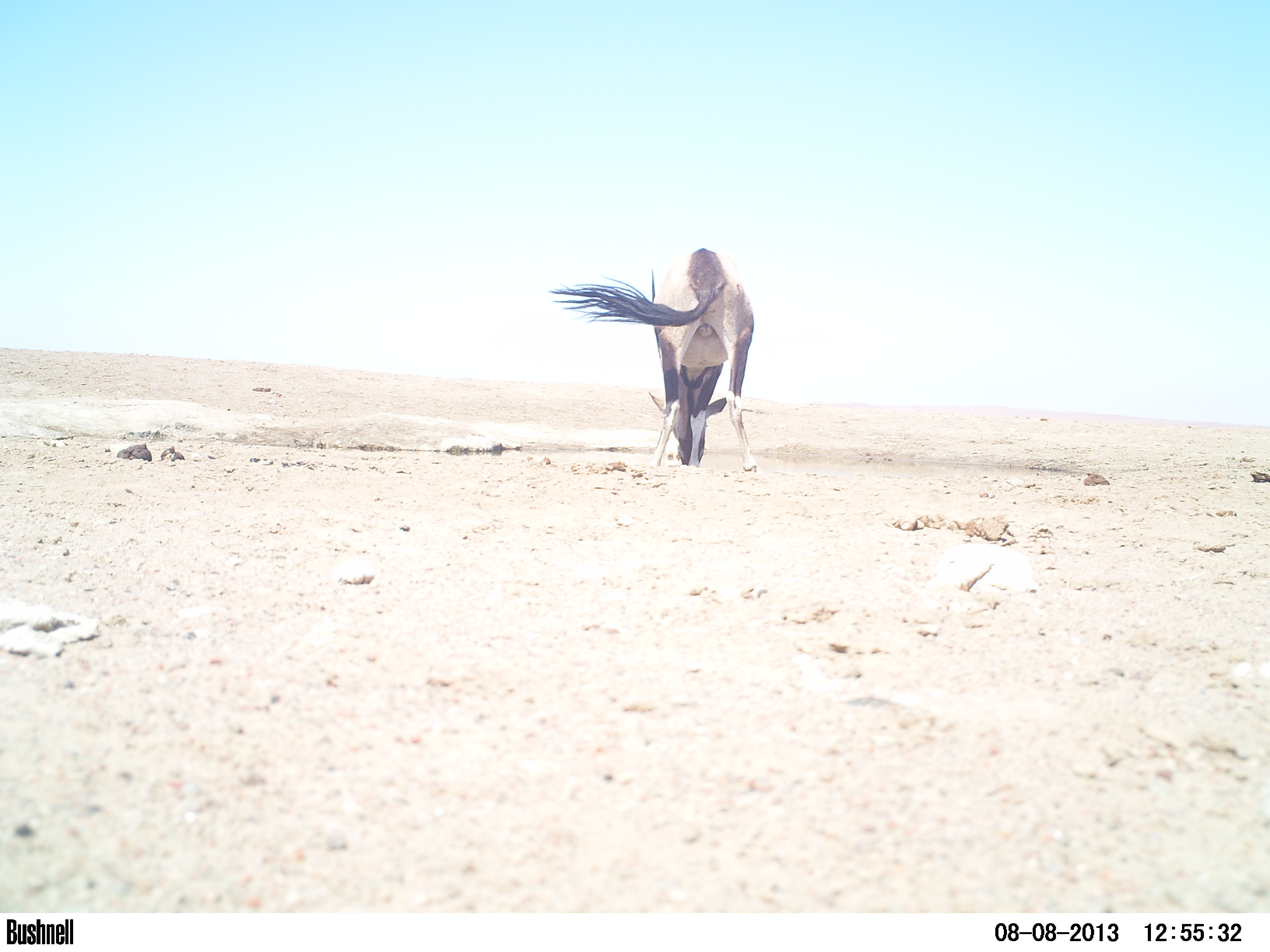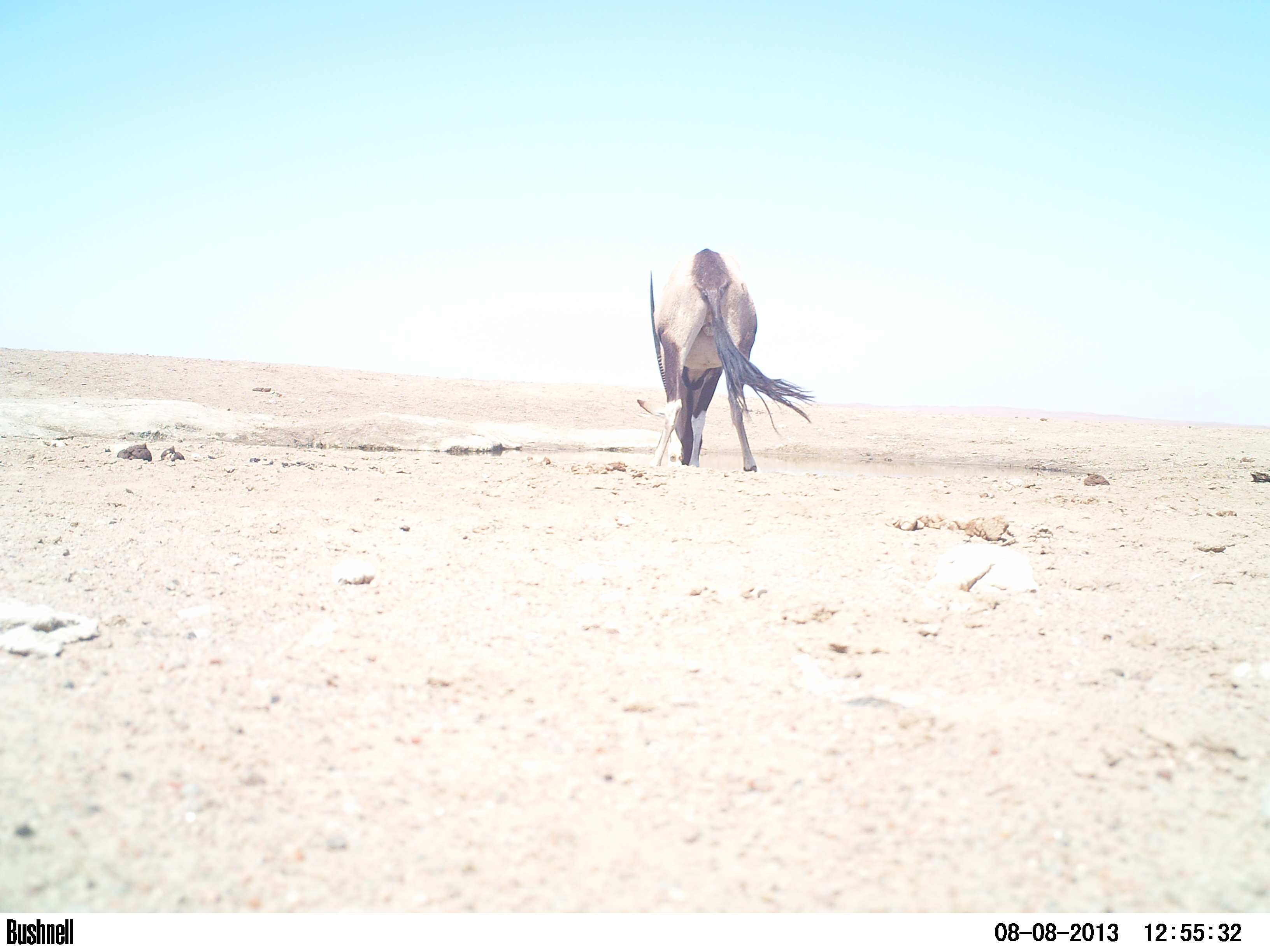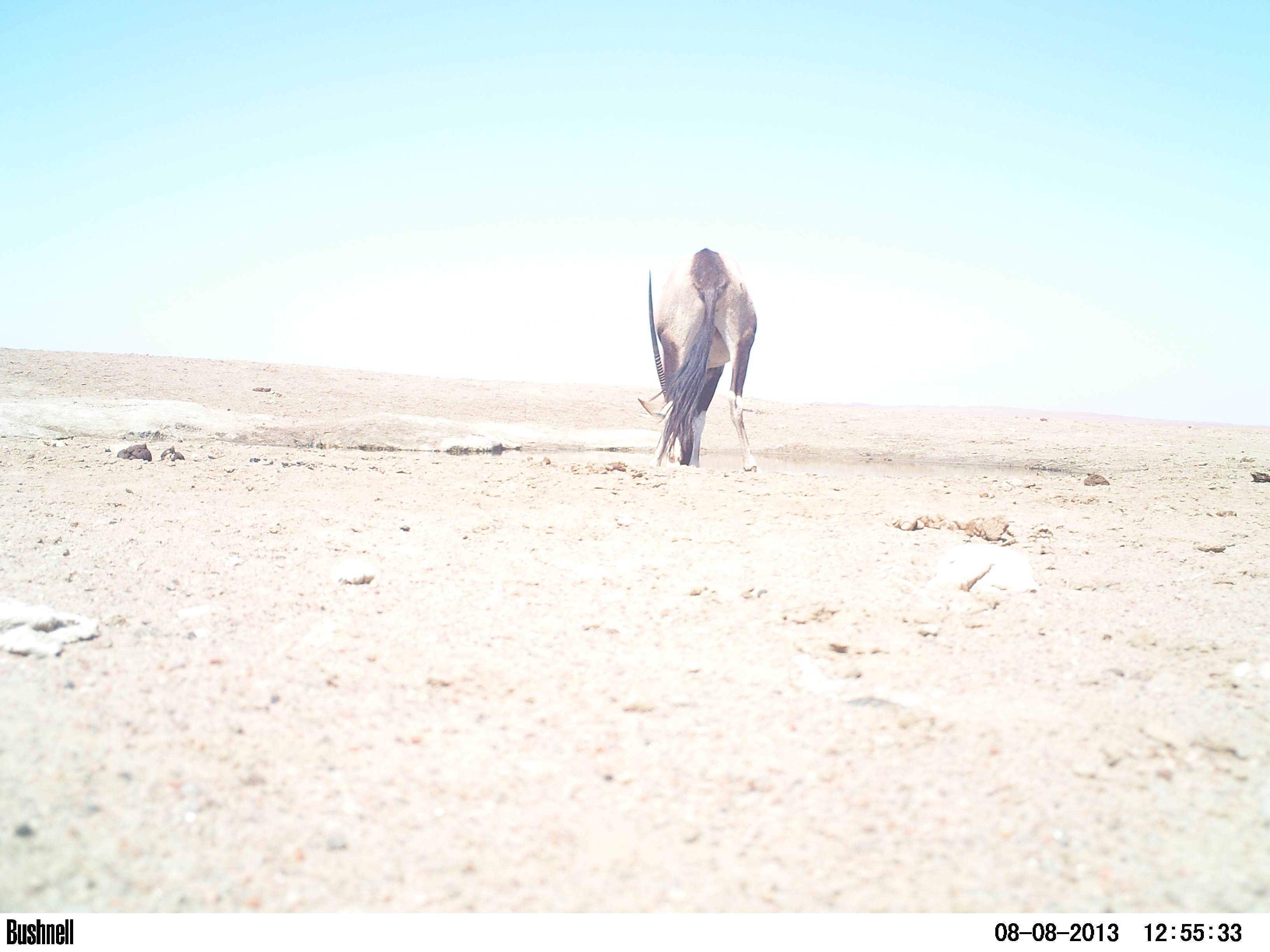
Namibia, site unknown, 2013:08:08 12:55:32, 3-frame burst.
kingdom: Animalia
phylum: Chordata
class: Mammalia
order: Artiodactyla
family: Bovidae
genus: Oryx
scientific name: Oryx gazella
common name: gemsbok